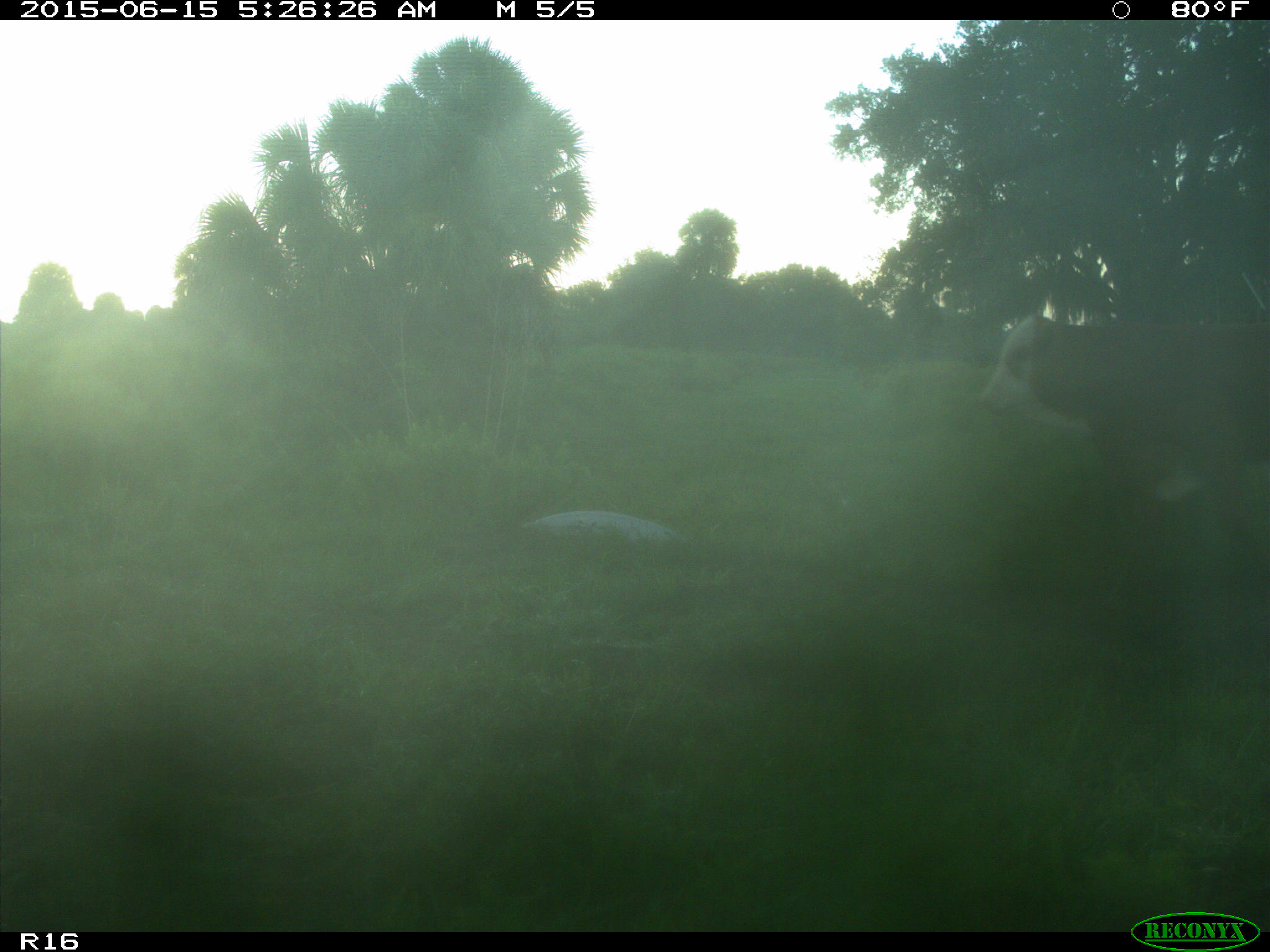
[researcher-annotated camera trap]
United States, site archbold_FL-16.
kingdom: Animalia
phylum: Chordata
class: Mammalia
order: Artiodactyla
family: Bovidae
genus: Bos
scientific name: Bos taurus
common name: domestic cow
Bos taurus (domestic cow).